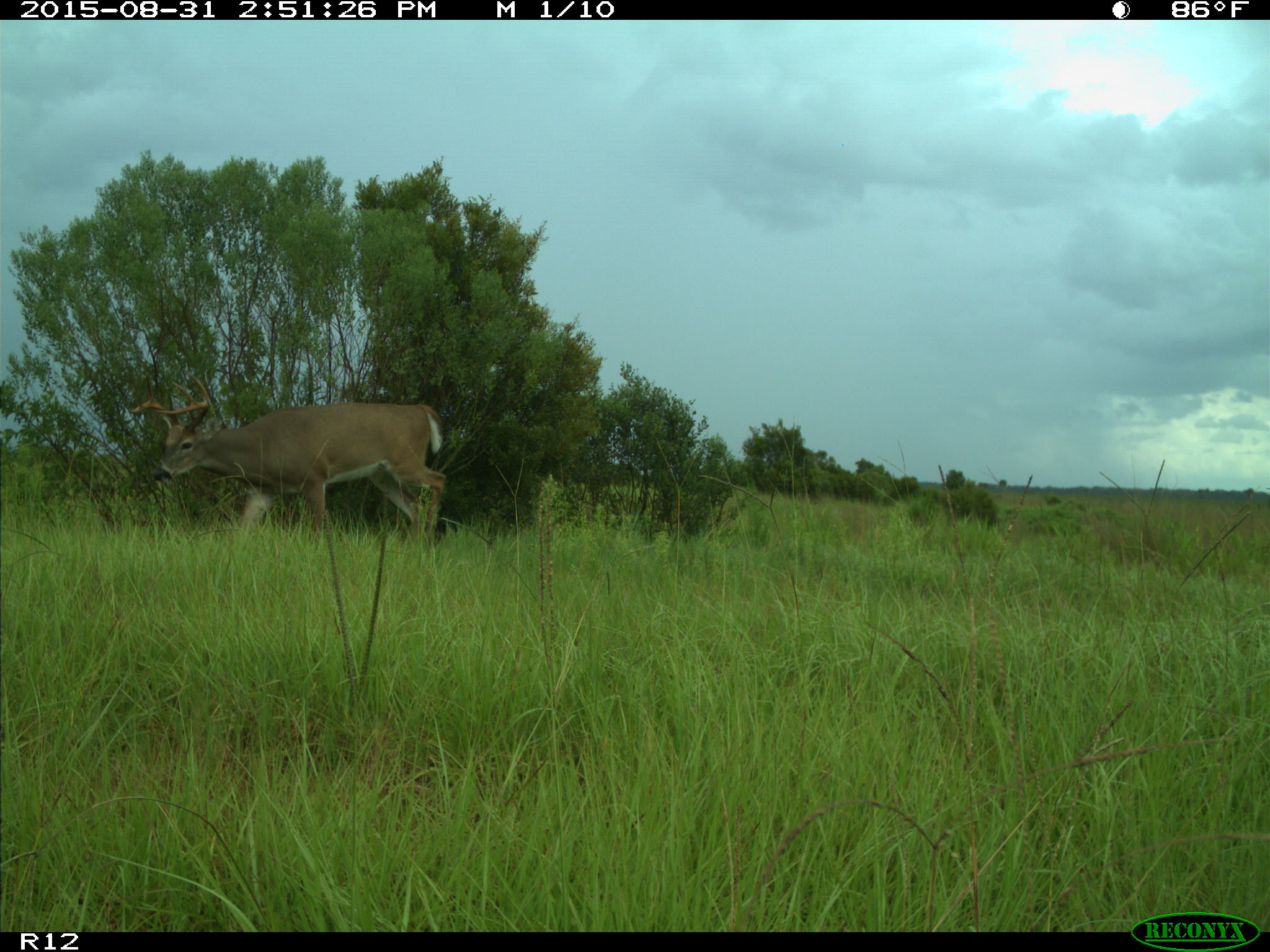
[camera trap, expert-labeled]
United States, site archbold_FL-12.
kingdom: Animalia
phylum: Chordata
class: Mammalia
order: Artiodactyla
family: Cervidae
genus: Odocoileus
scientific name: Odocoileus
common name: deer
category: unidentified deer